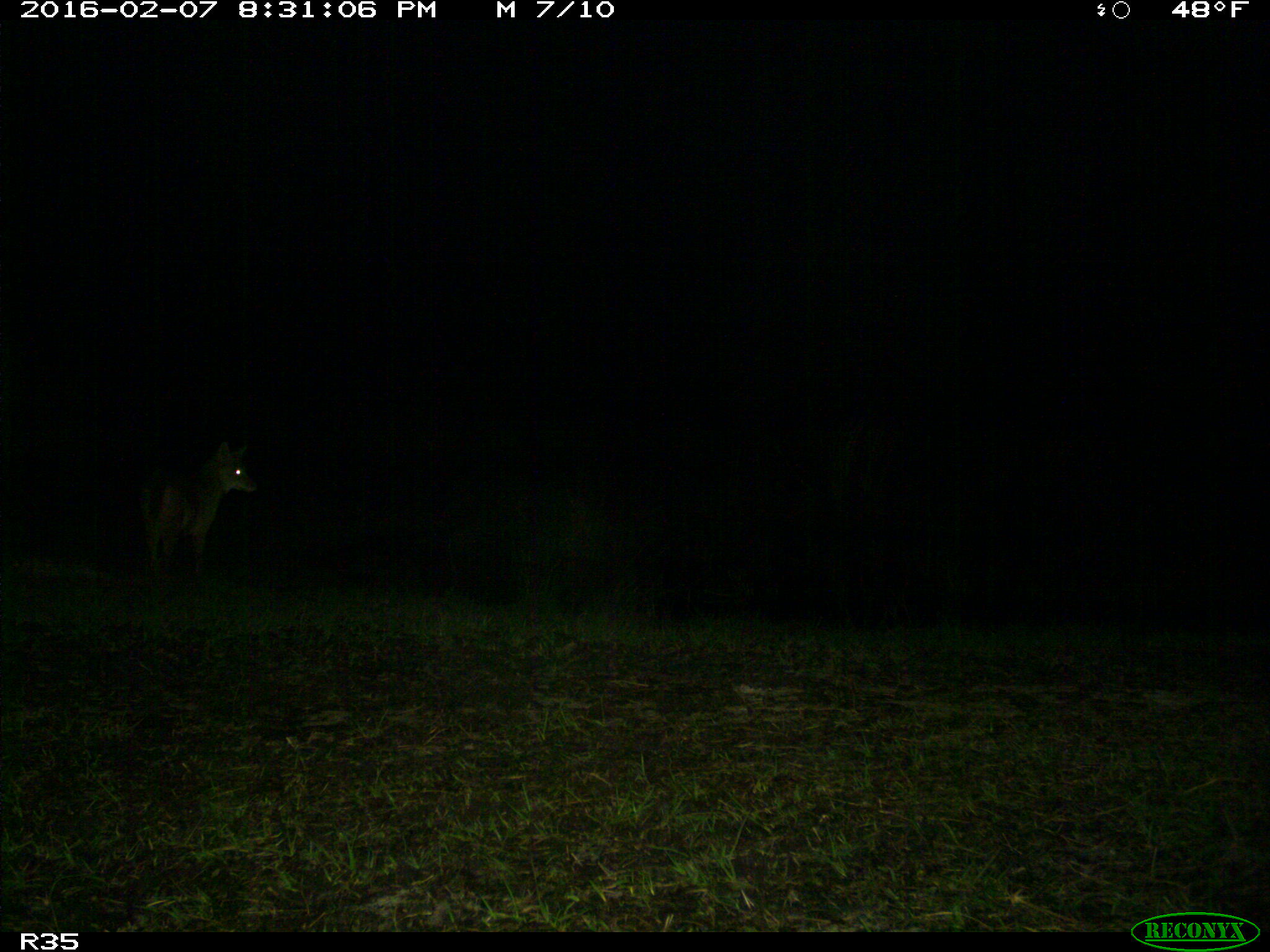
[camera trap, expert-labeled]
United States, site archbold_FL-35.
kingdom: Animalia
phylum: Chordata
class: Mammalia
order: Carnivora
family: Canidae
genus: Canis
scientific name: Canis latrans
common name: coyote